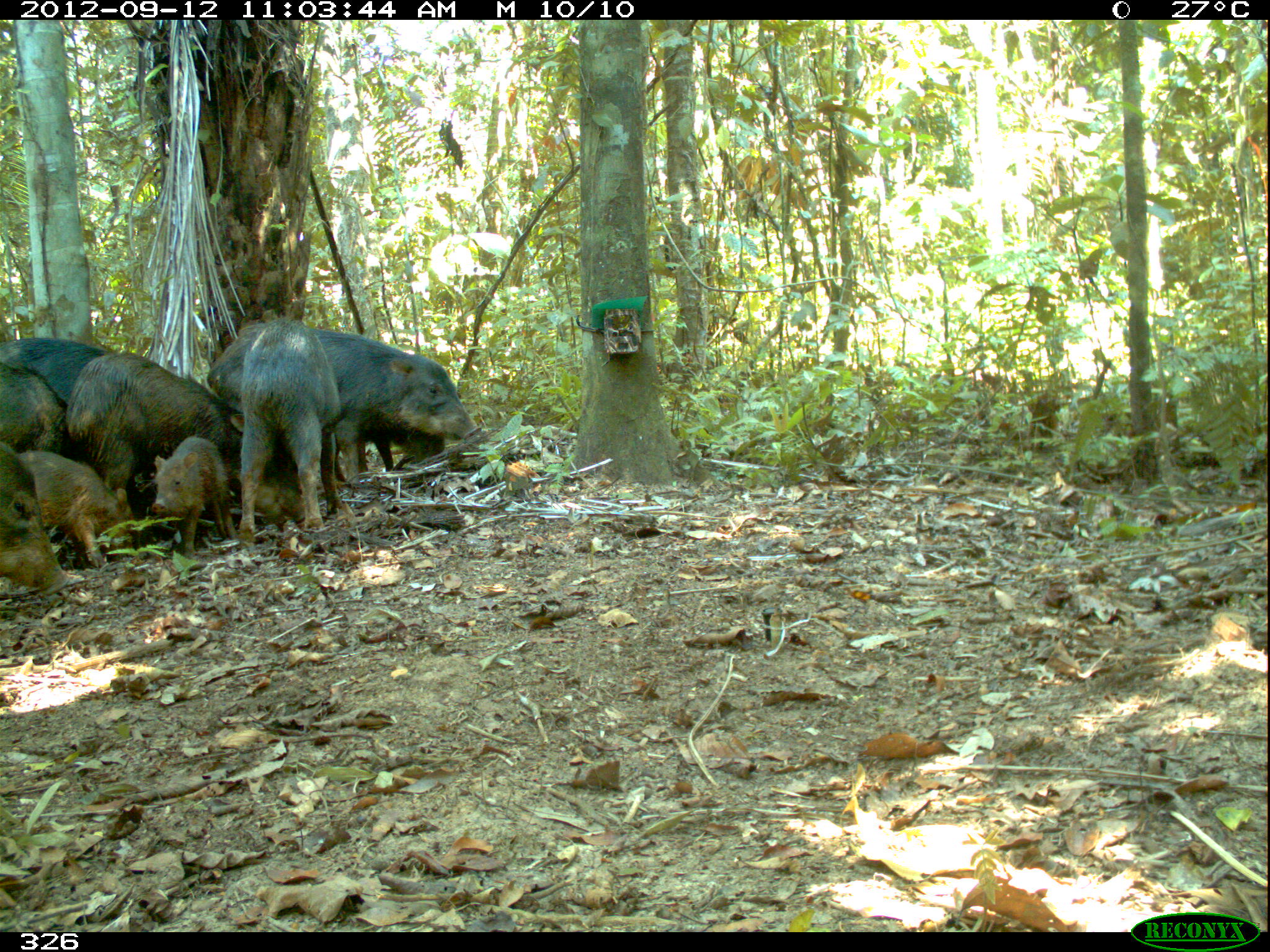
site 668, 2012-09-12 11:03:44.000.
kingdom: Animalia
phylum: Chordata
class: Mammalia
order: Artiodactyla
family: Tayassuidae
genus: Tayassu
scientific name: Tayassu pecari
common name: white-lipped peccary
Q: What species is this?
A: Tayassu pecari (white-lipped peccary).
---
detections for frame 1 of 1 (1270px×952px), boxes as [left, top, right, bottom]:
tayassu pecari: [205, 320, 482, 485]; [64, 351, 306, 533]; [238, 317, 342, 547]; [16, 449, 140, 569]; [0, 442, 68, 598]; [151, 436, 237, 554]; [0, 337, 107, 406]; [0, 363, 68, 449]; [357, 414, 446, 474]